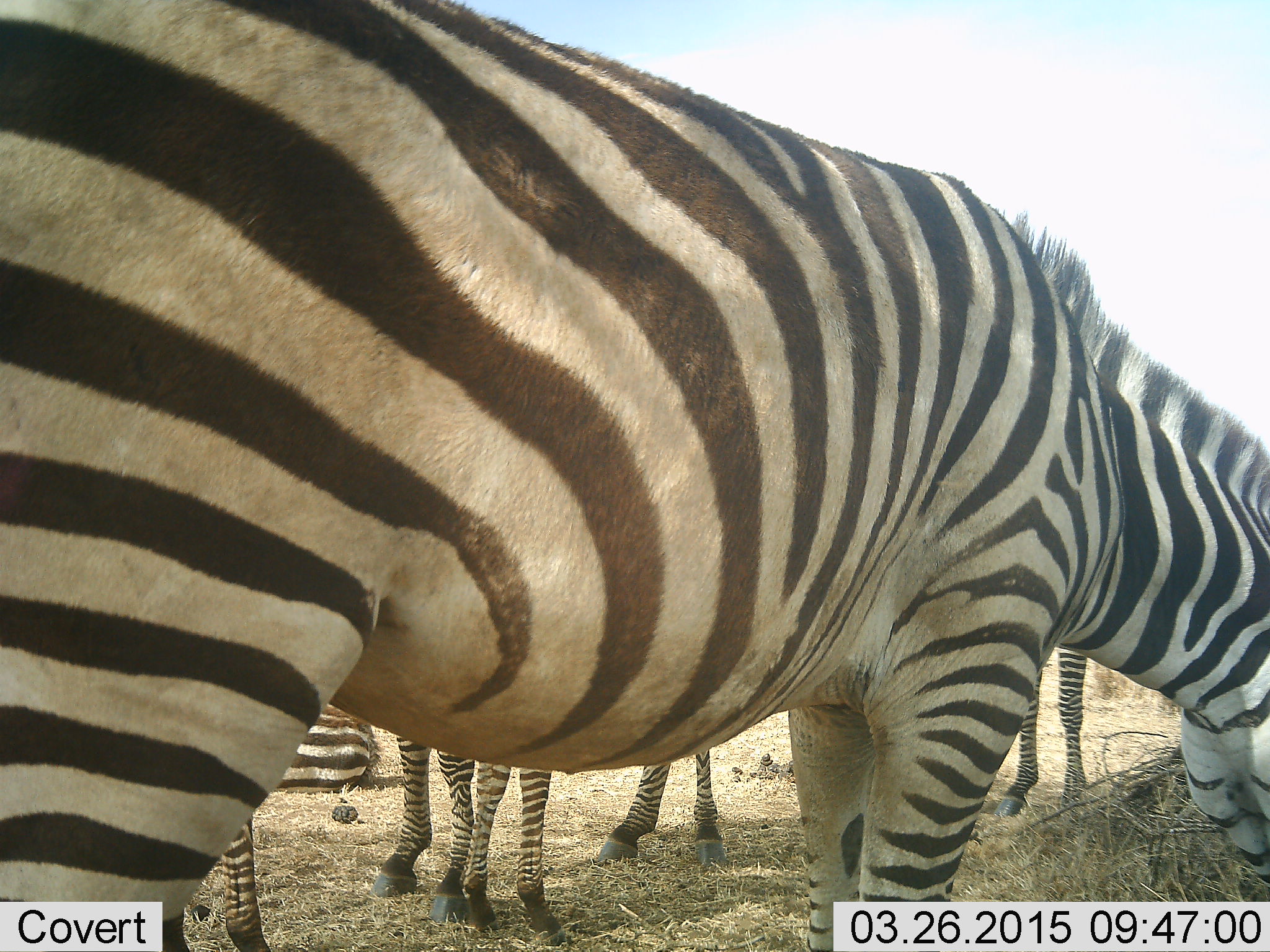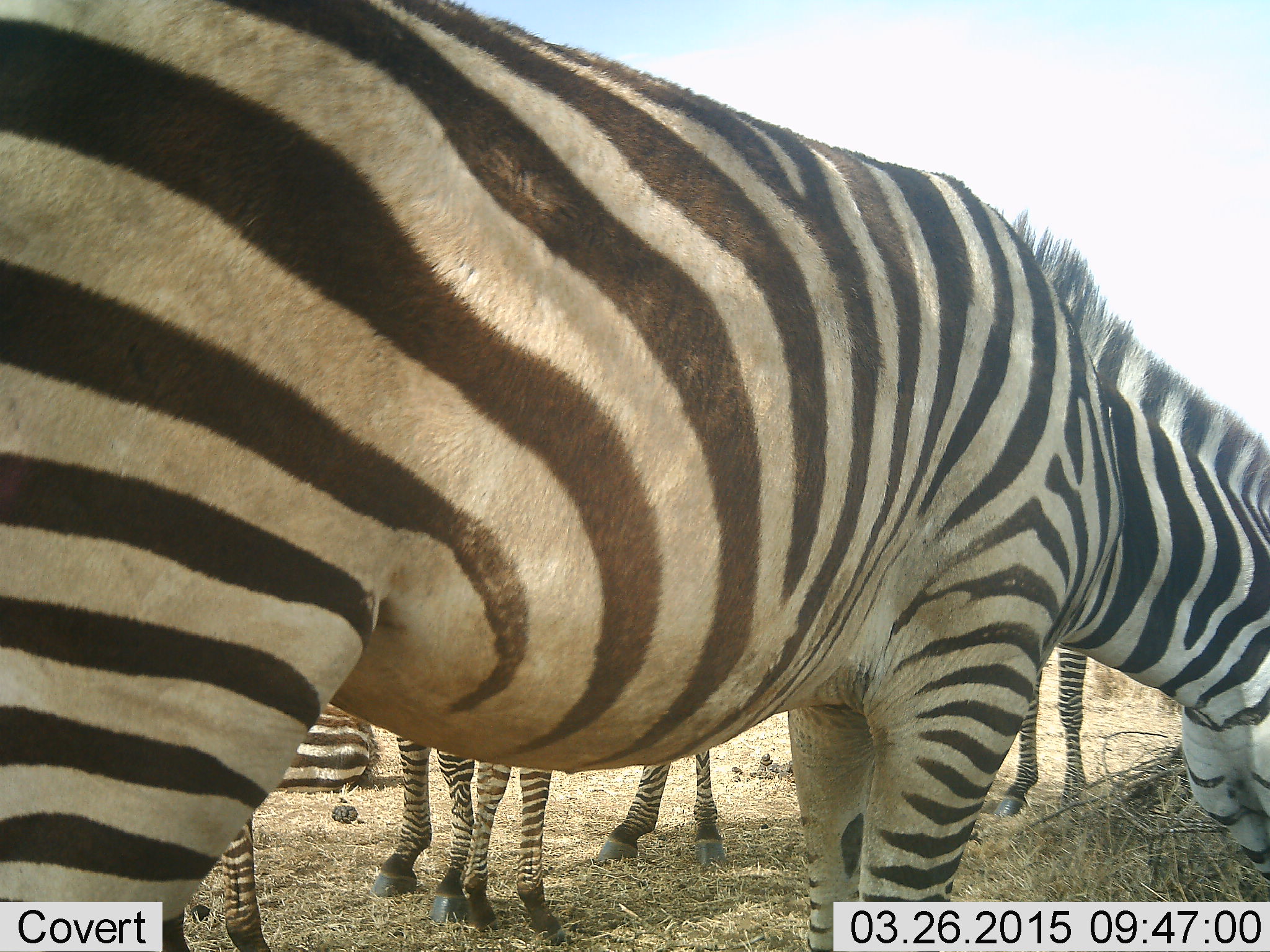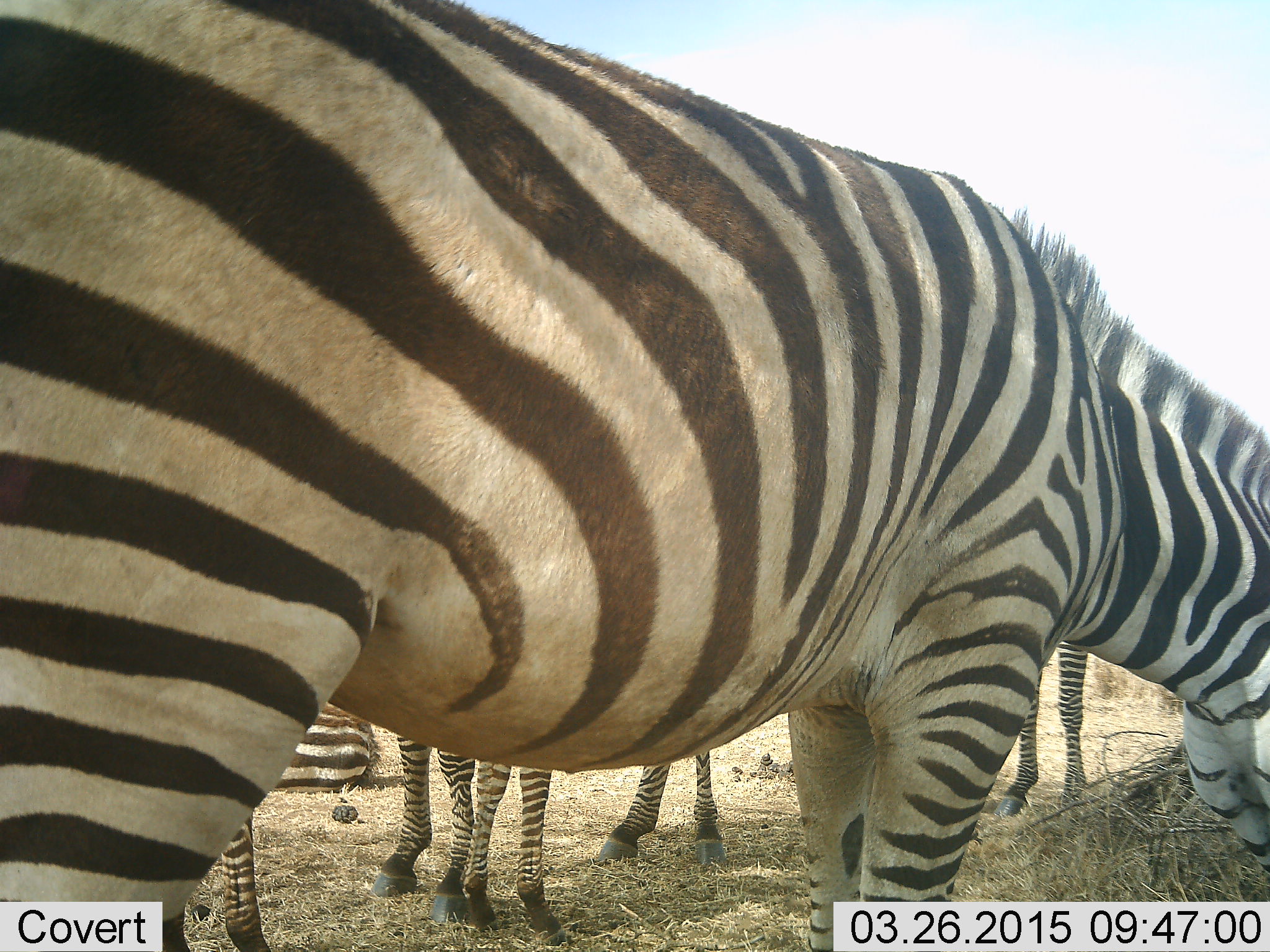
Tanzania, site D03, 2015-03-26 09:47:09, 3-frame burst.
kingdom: Animalia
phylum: Chordata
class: Mammalia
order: Perissodactyla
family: Equidae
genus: Equus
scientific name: Equus quagga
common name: plains zebra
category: zebra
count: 5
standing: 100%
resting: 70%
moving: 0%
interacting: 0%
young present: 0%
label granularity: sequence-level